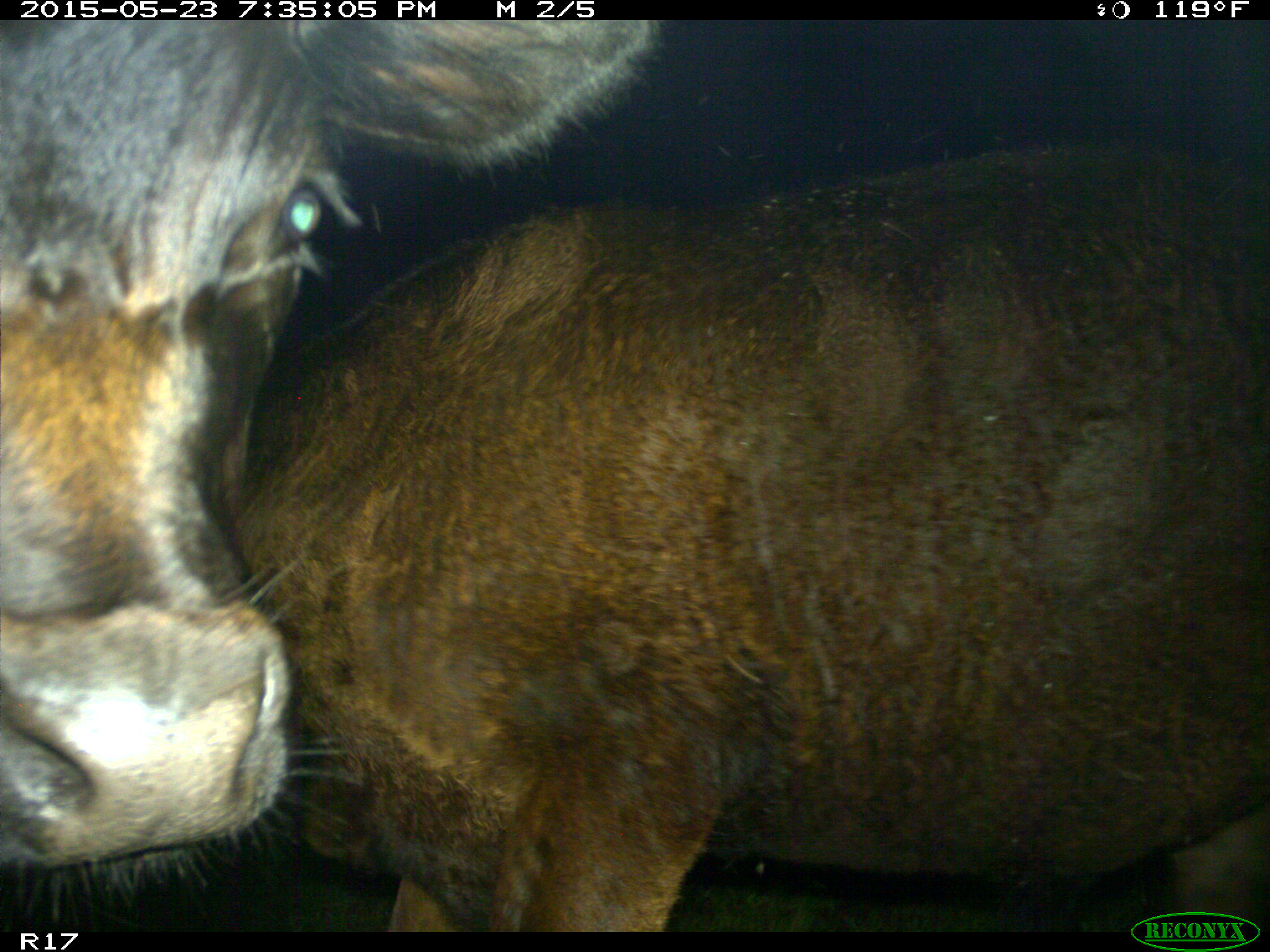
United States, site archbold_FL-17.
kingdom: Animalia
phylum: Chordata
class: Mammalia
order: Artiodactyla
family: Bovidae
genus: Bos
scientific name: Bos taurus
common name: domestic cow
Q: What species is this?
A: Bos taurus (domestic cow).